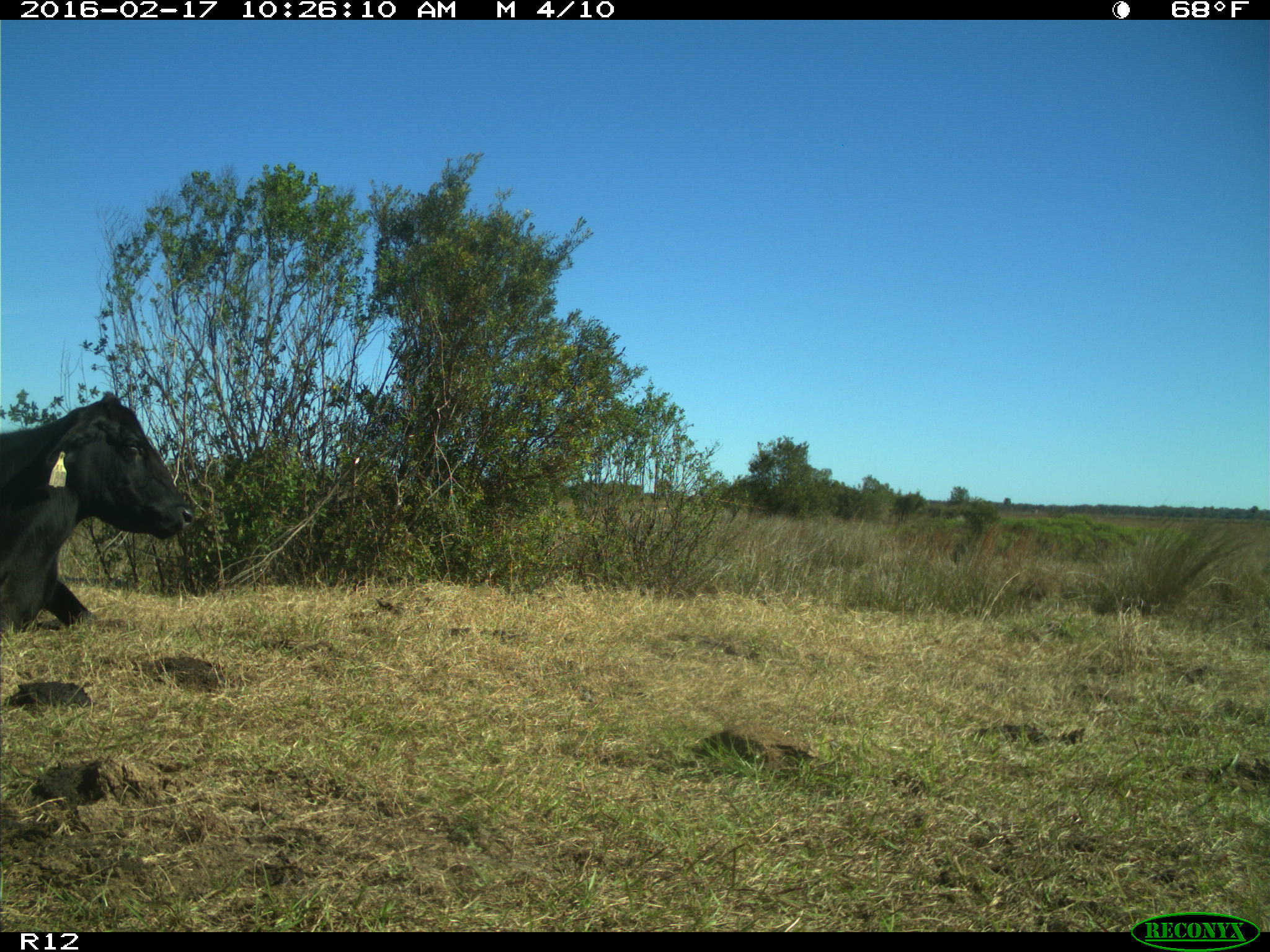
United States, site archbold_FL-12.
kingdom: Animalia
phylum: Chordata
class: Mammalia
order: Artiodactyla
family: Bovidae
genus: Bos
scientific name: Bos taurus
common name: domestic cow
Bos taurus (domestic cow).